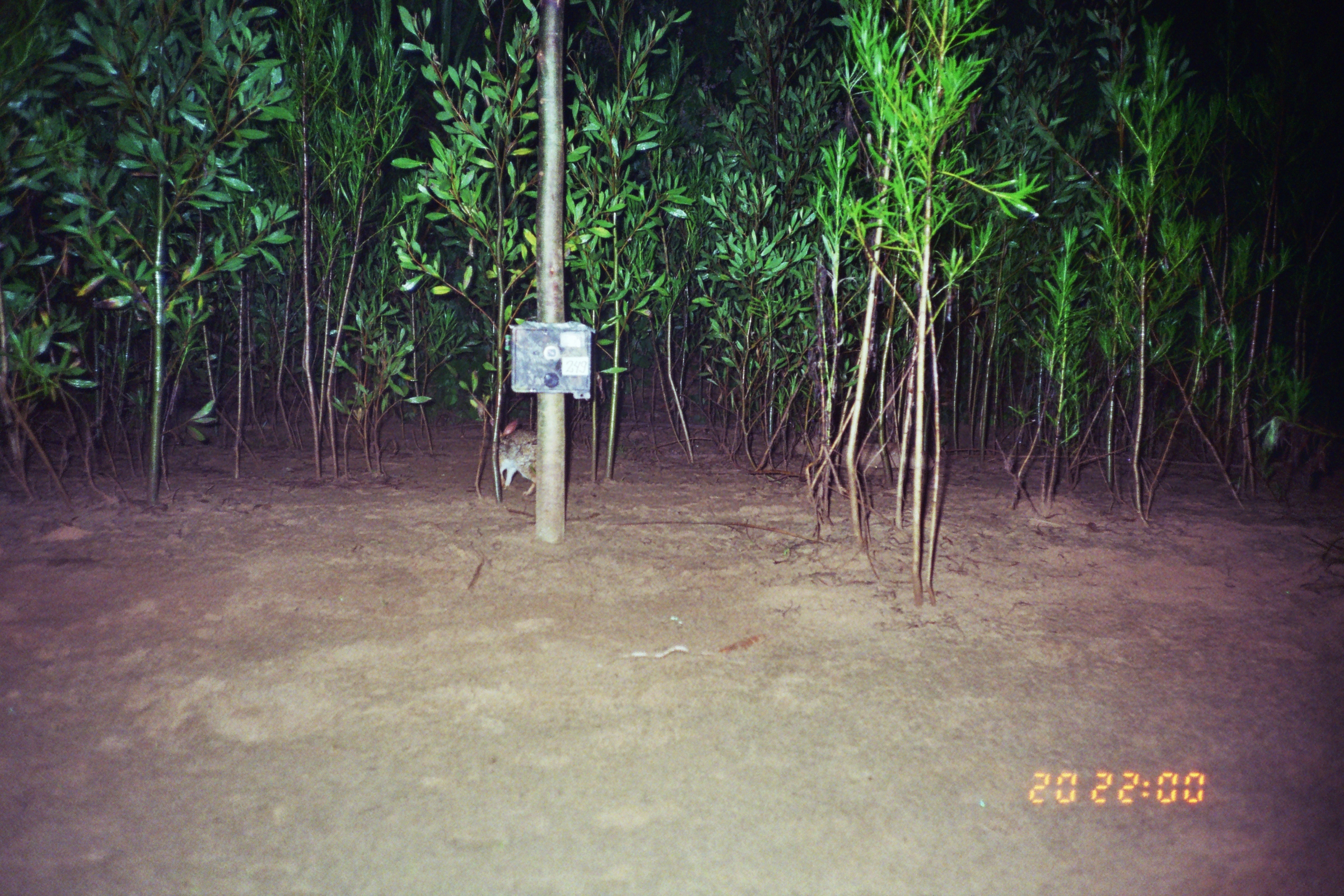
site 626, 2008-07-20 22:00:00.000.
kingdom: Animalia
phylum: Chordata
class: Mammalia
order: Lagomorpha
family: Leporidae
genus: Sylvilagus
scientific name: Sylvilagus brasiliensis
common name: tapeti